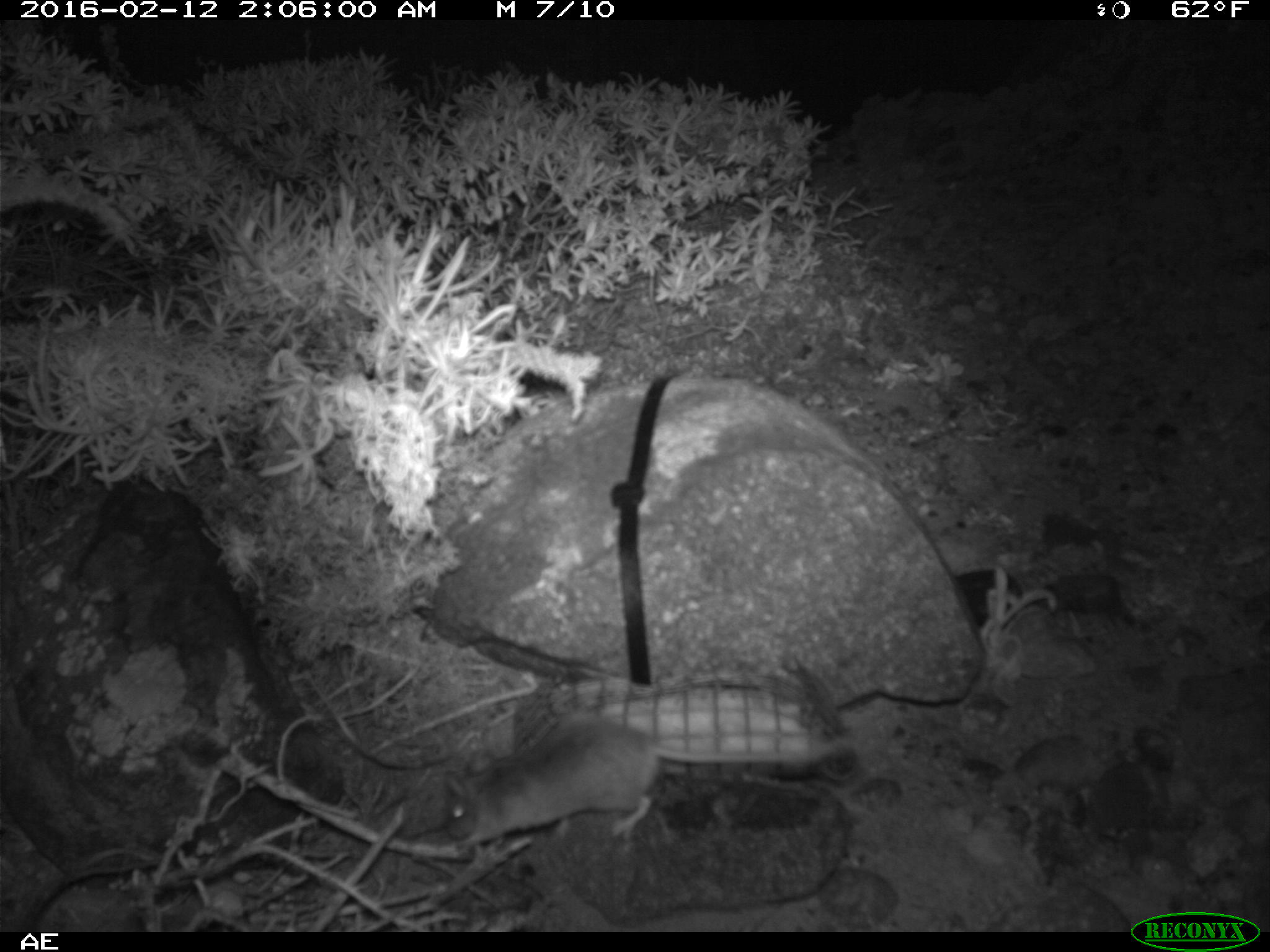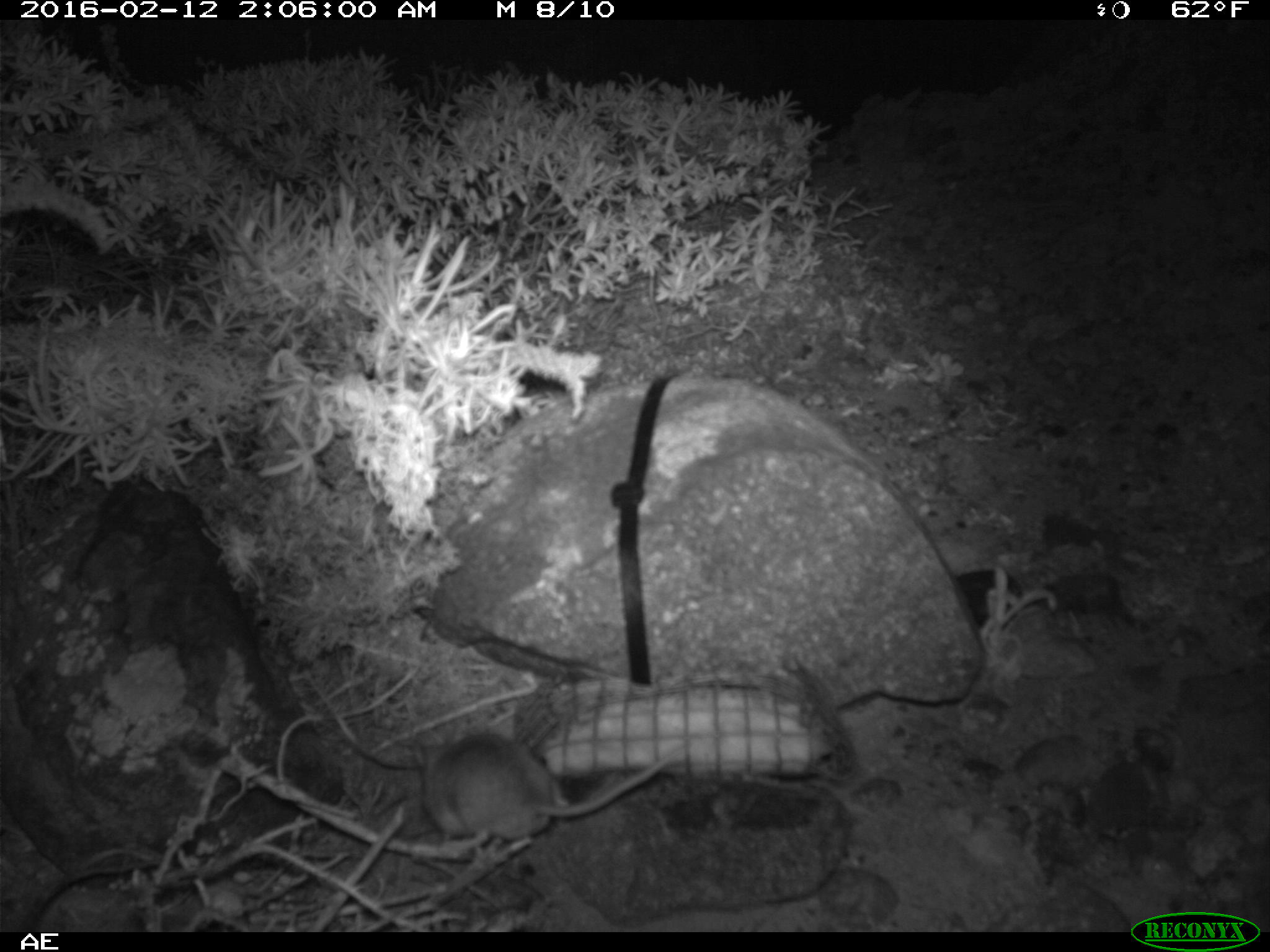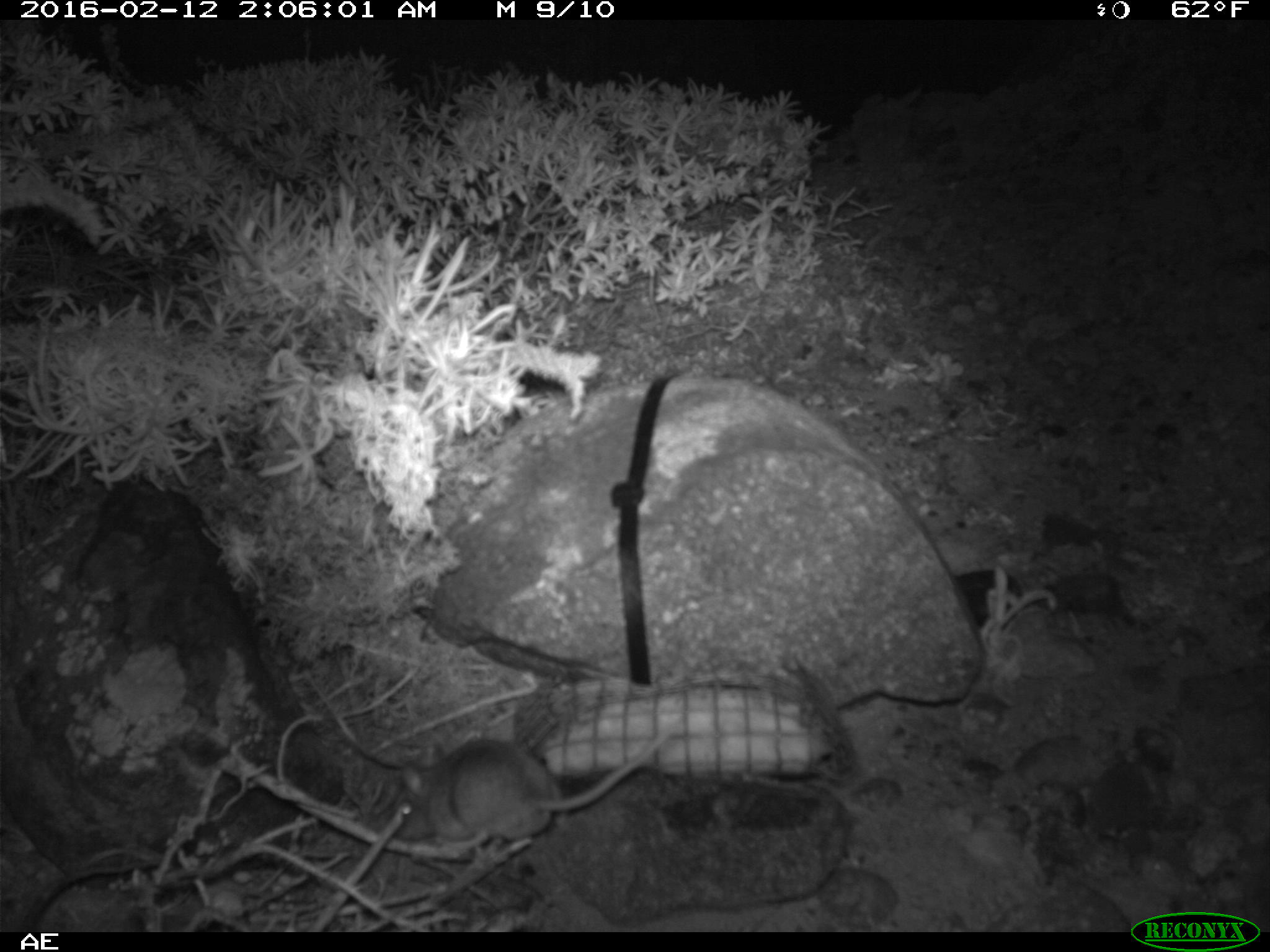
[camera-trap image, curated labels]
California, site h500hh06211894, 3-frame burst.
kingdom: Animalia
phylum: Chordata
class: Mammalia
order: Rodentia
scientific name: Rodentia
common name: rodent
Rodent (Rodentia).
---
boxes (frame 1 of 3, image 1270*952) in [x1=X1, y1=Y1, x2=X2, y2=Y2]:
rodent: [x1=446, y1=711, x2=832, y2=846]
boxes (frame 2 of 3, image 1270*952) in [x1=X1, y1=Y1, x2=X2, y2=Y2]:
rodent: [x1=410, y1=718, x2=686, y2=853]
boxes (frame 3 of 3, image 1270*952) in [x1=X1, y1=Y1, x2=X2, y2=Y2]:
rodent: [x1=395, y1=733, x2=667, y2=850]